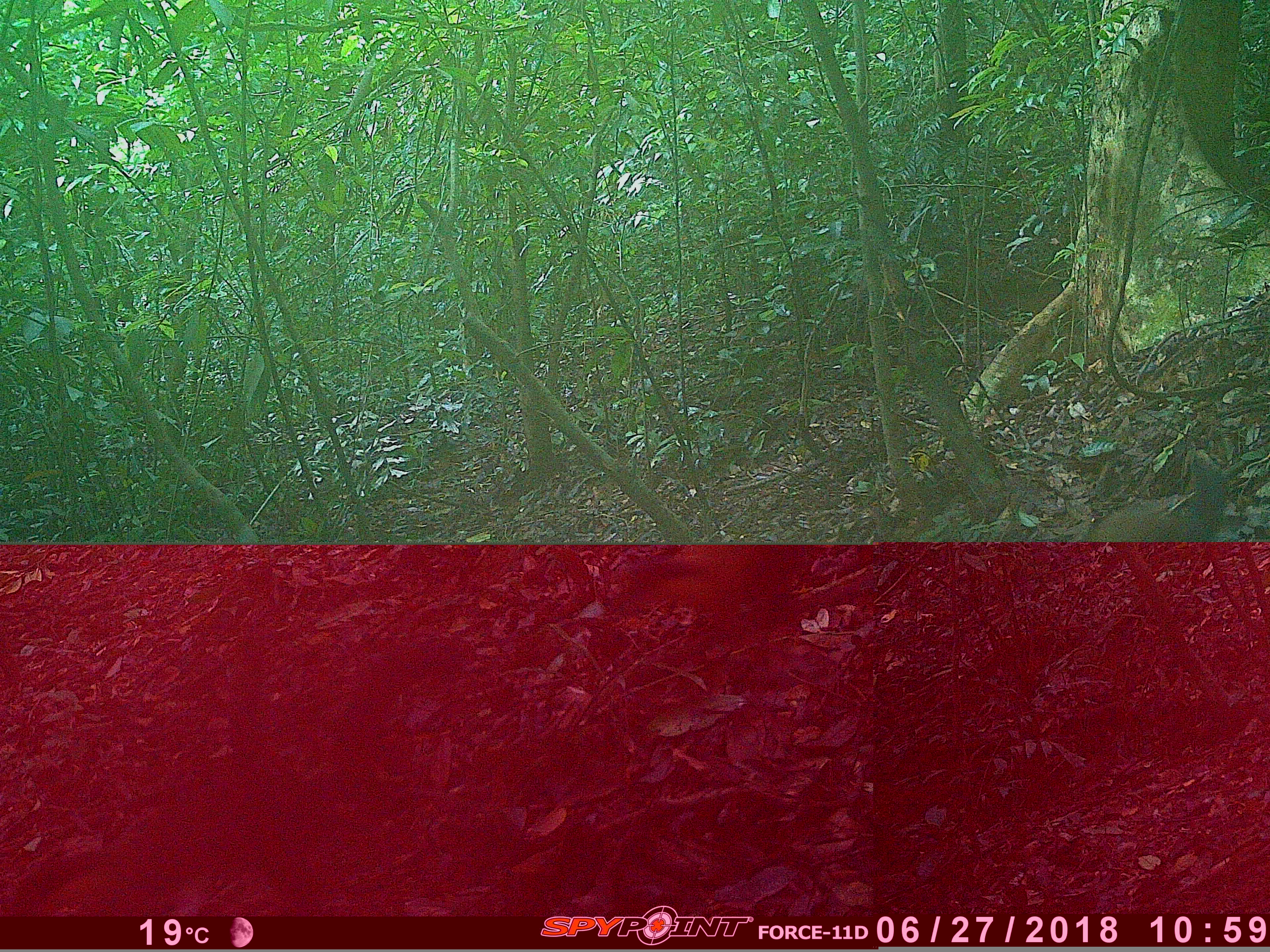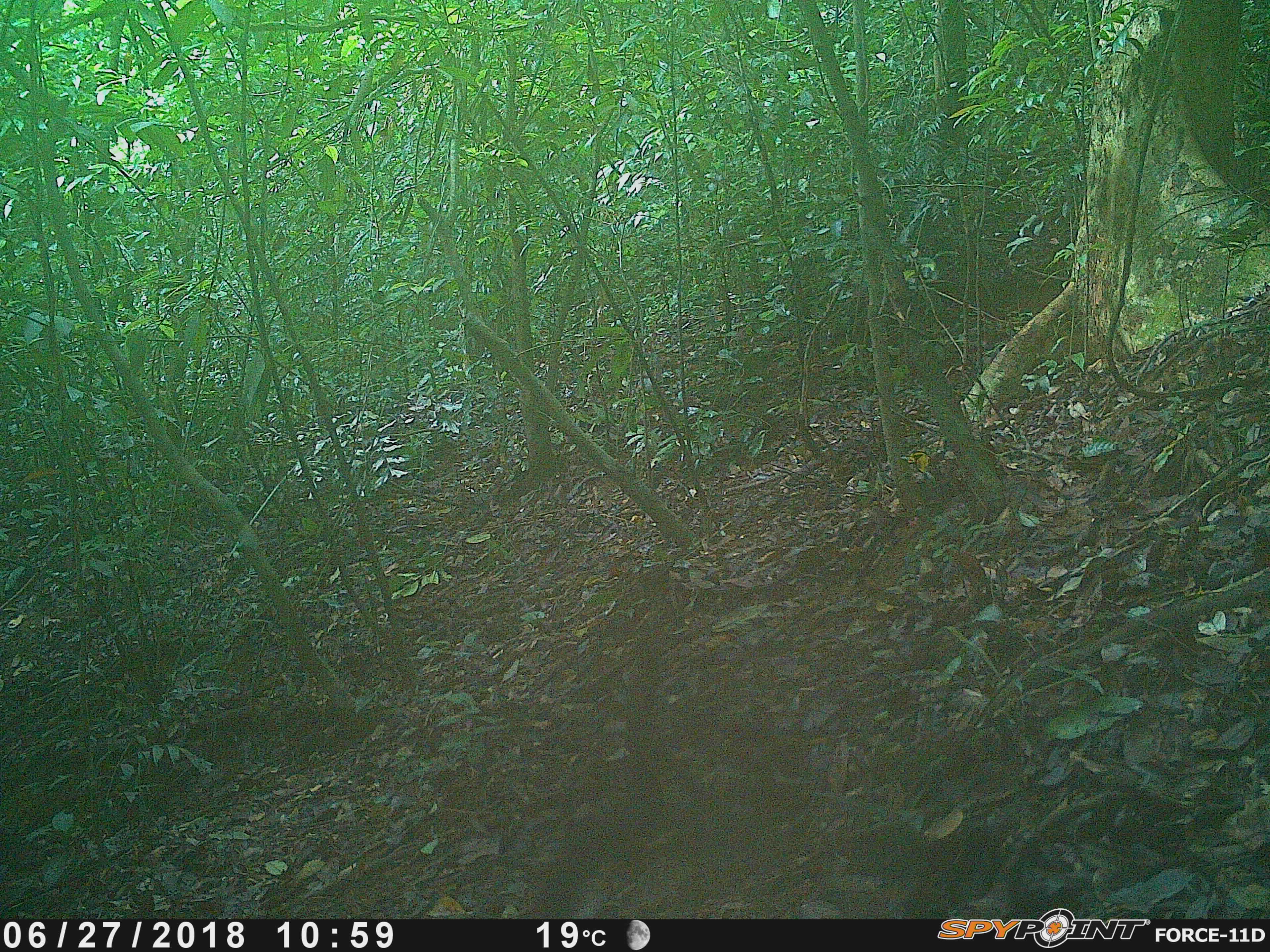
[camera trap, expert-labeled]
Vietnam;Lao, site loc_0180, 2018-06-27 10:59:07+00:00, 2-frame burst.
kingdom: Animalia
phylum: Chordata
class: Mammalia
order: Carnivora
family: Mustelidae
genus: Martes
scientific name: Martes flavigula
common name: yellow-throated marten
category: yellow throated marten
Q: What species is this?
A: Yellow throated marten (yellow-throated marten) (Martes flavigula).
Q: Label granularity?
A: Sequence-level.